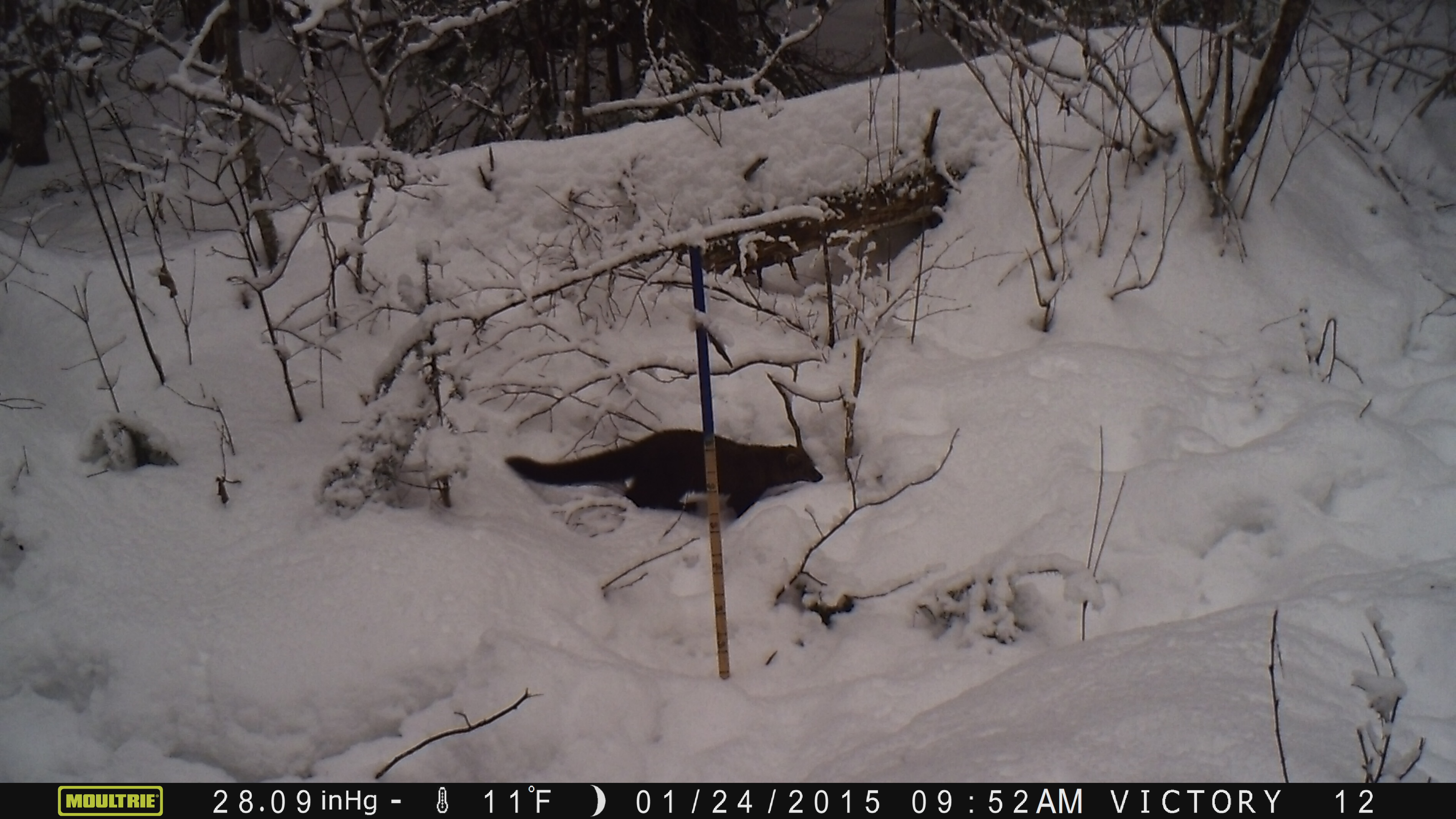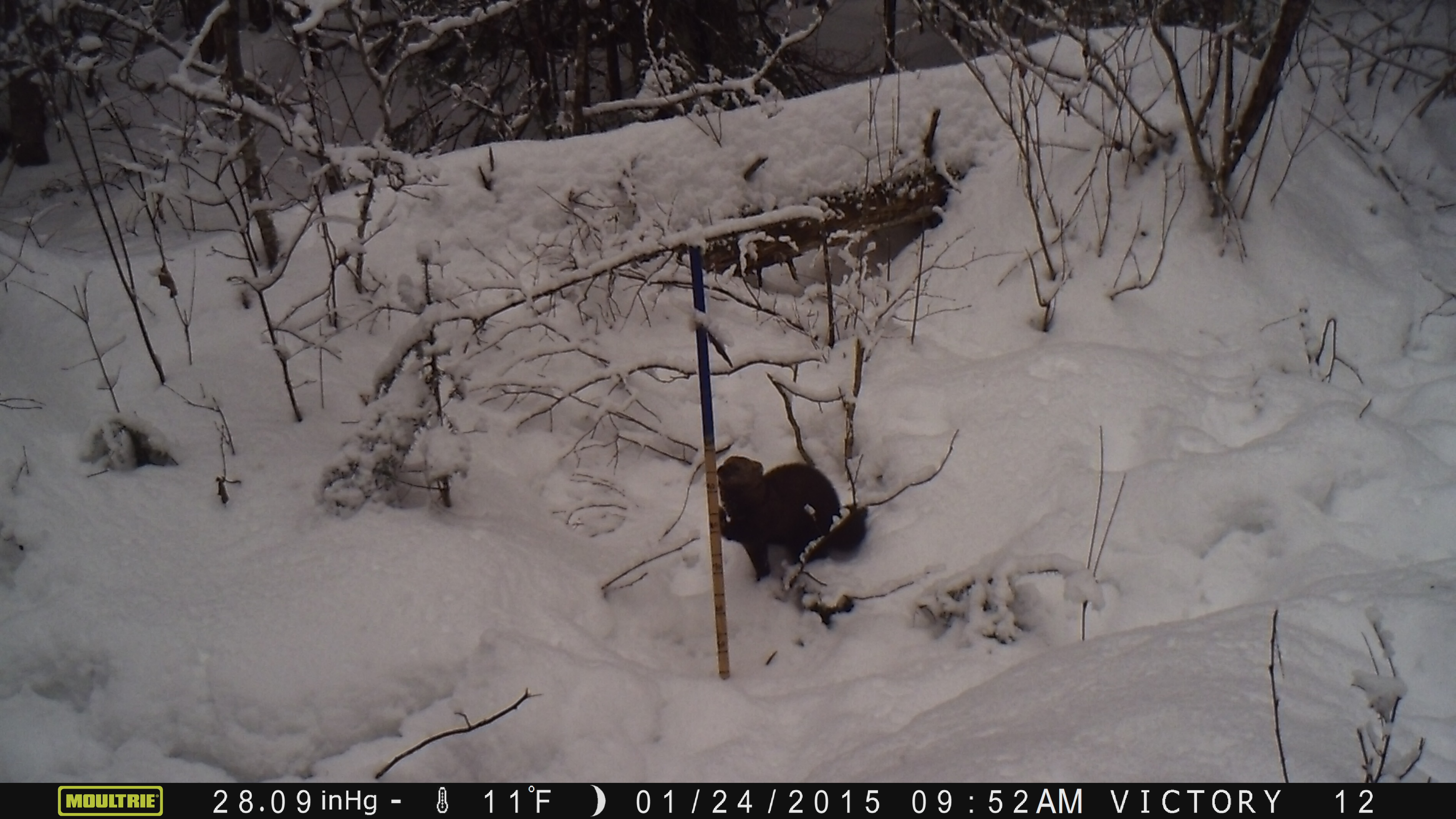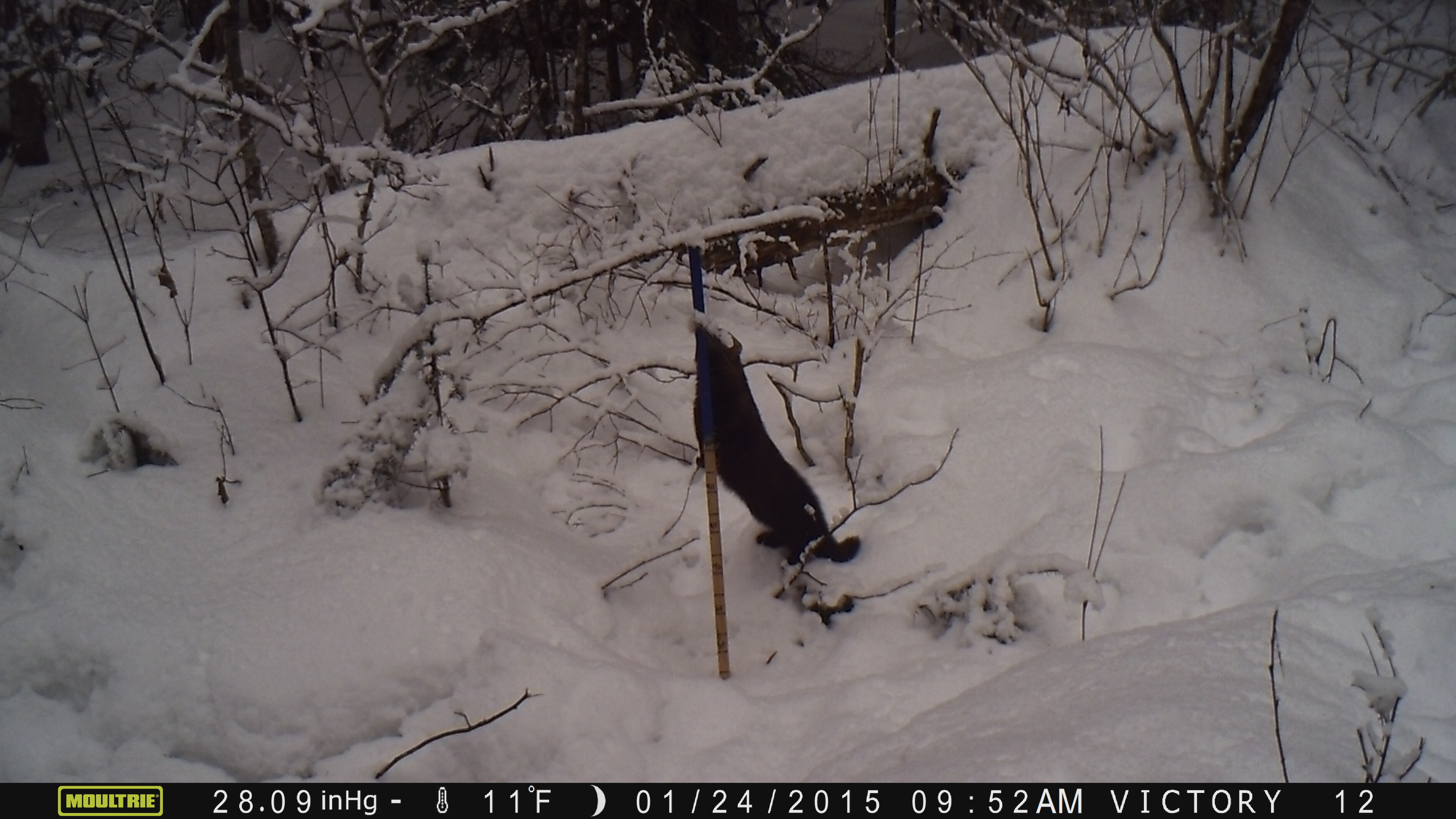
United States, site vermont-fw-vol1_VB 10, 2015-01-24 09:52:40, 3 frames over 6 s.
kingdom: Animalia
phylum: Chordata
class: Mammalia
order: Carnivora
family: Mustelidae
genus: Pekania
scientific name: Pekania pennanti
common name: fisher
Fisher (Pekania pennanti).